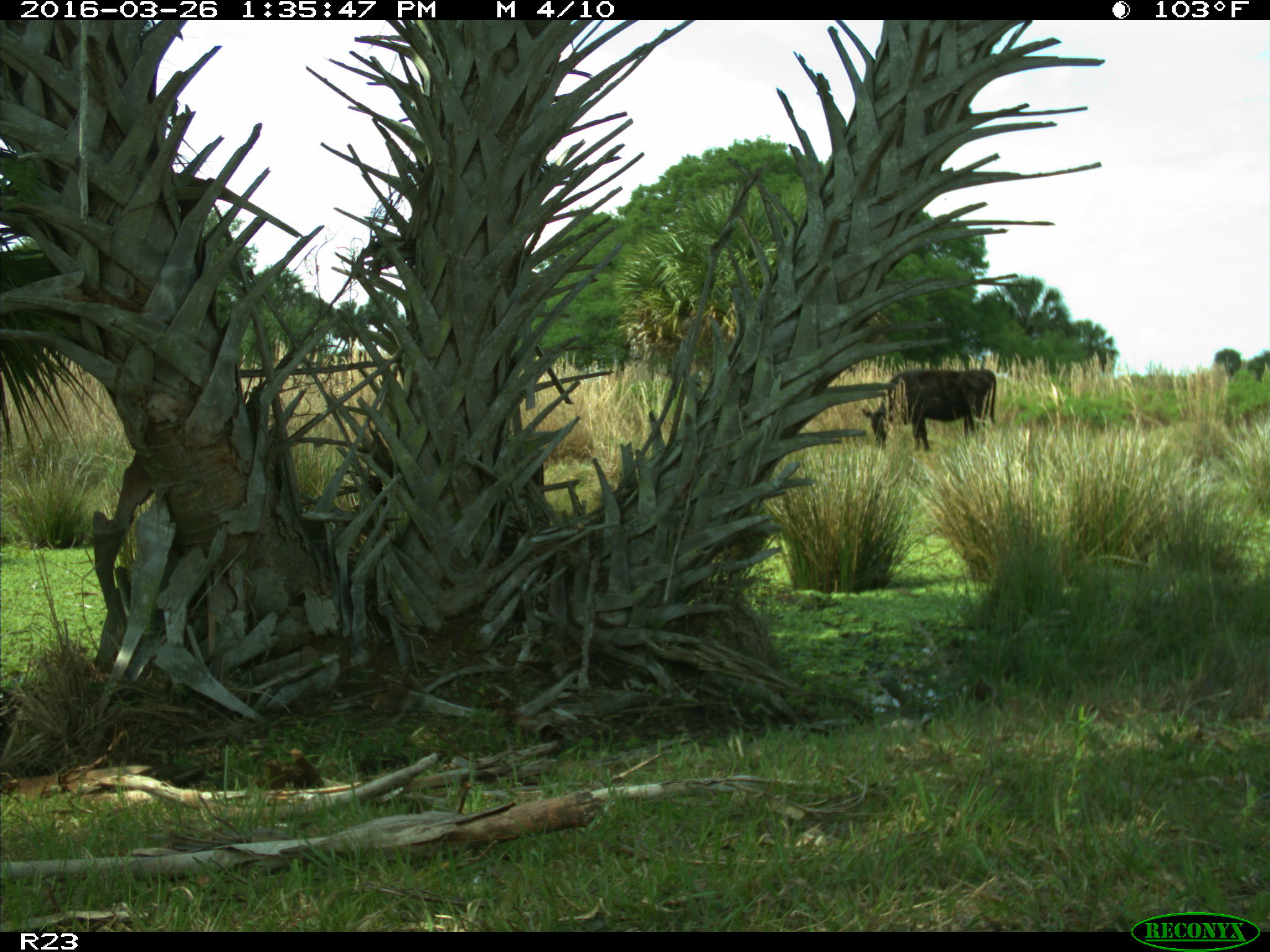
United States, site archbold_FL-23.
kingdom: Animalia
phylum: Chordata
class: Mammalia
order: Artiodactyla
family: Bovidae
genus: Bos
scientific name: Bos taurus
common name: domestic cow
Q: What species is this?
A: Bos taurus (domestic cow).